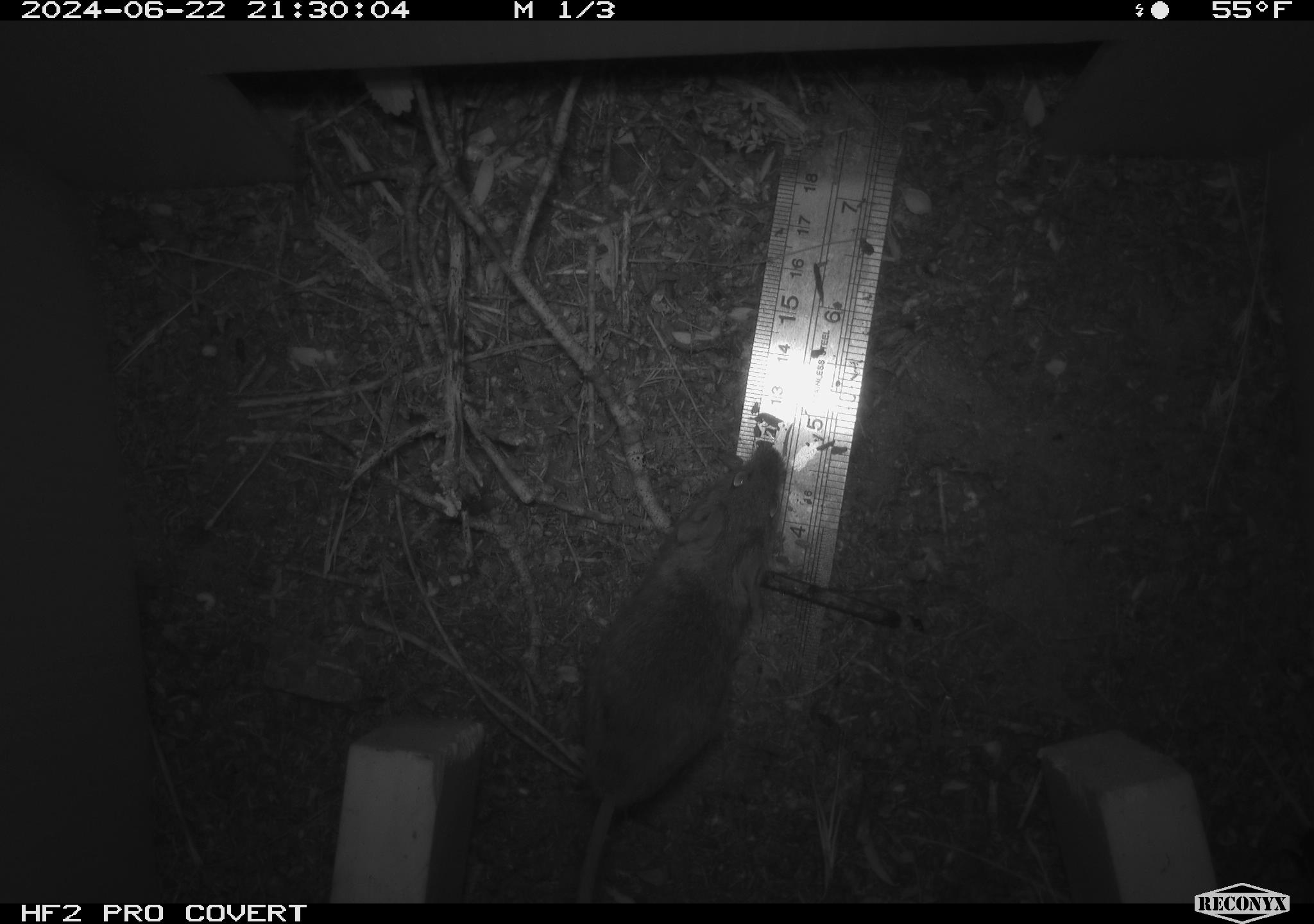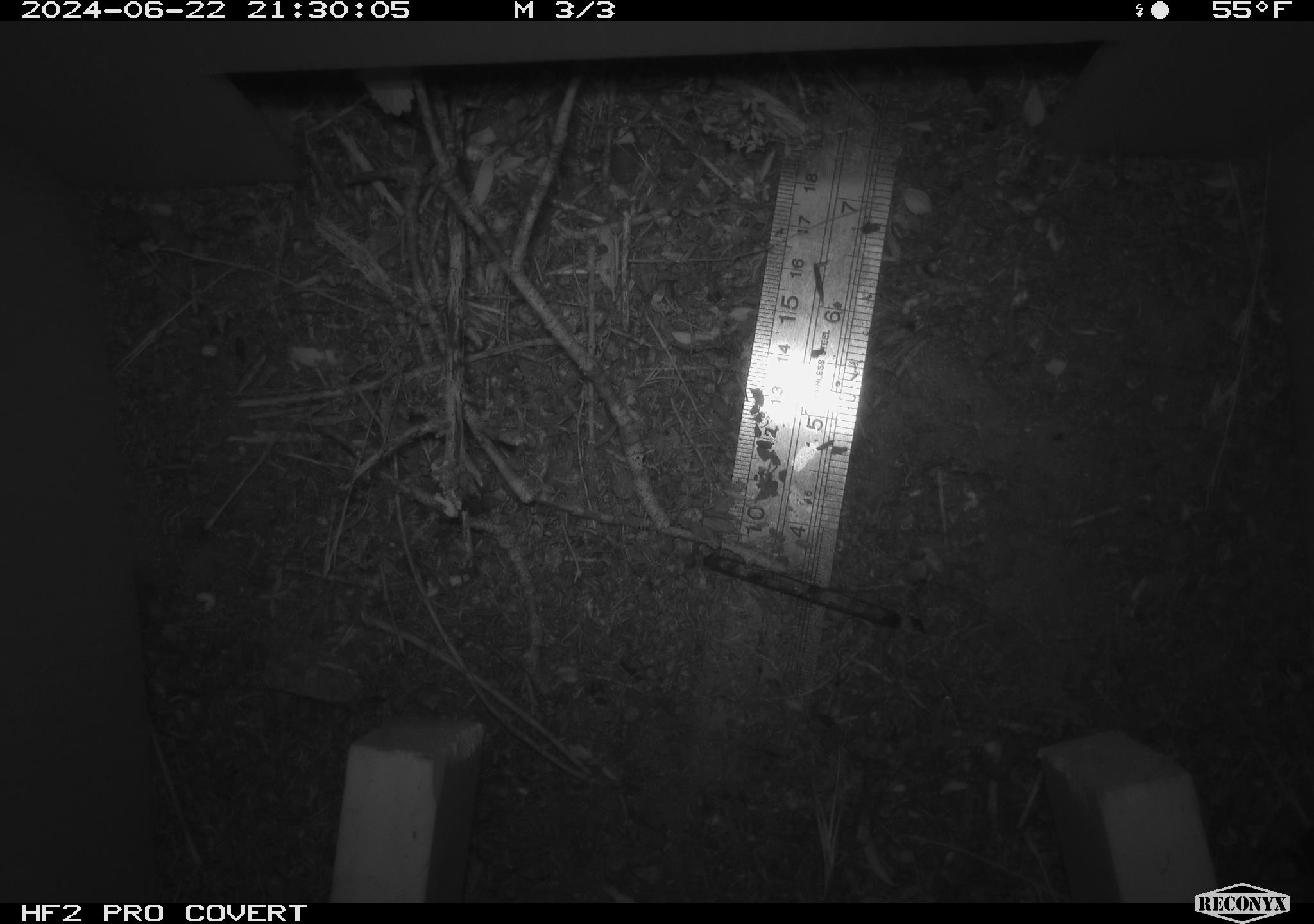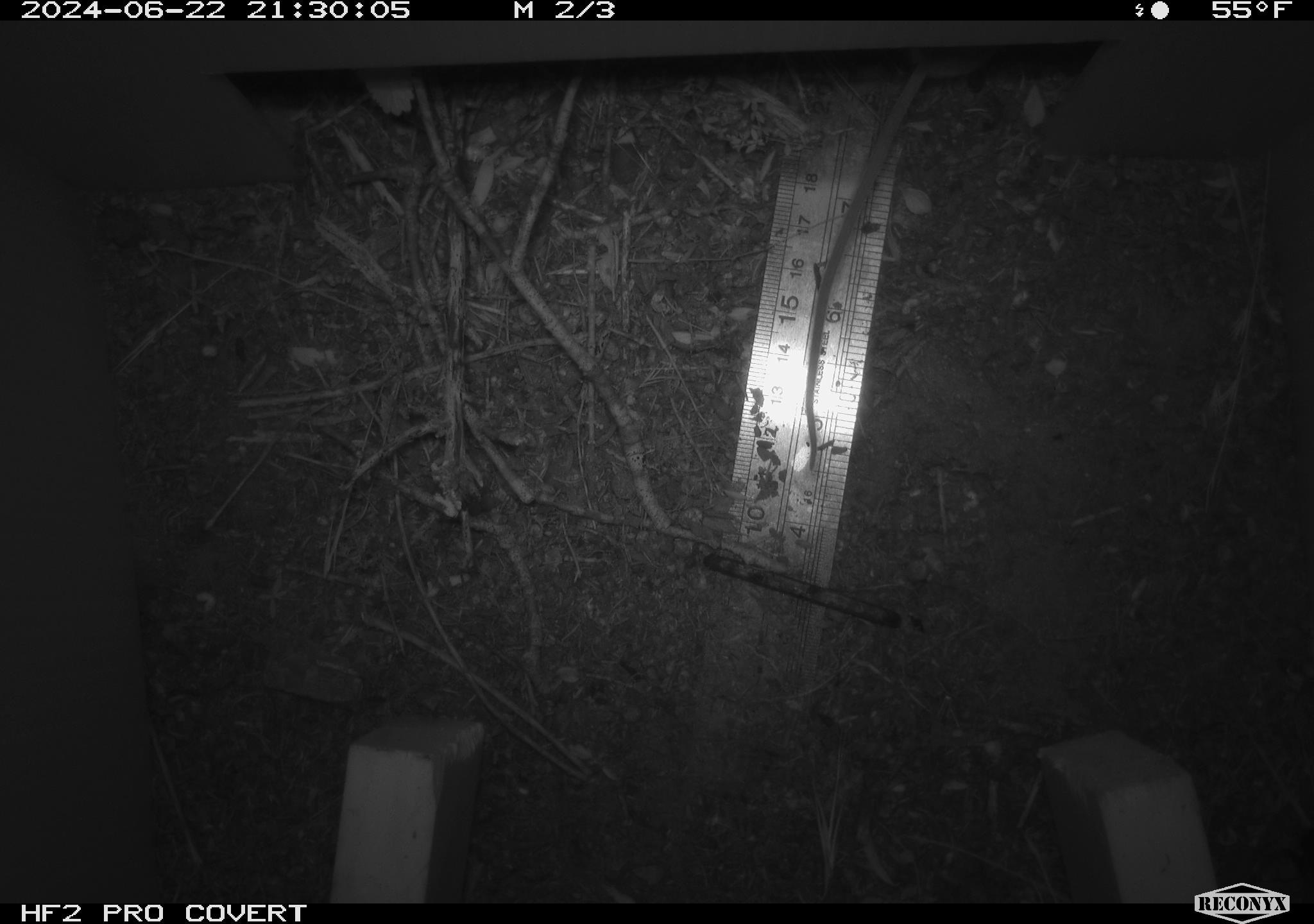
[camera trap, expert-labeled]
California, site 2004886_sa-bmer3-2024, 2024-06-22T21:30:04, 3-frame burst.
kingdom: Animalia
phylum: Chordata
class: Mammalia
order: Rodentia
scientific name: Rodentia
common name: mouse species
Mouse species (Rodentia).